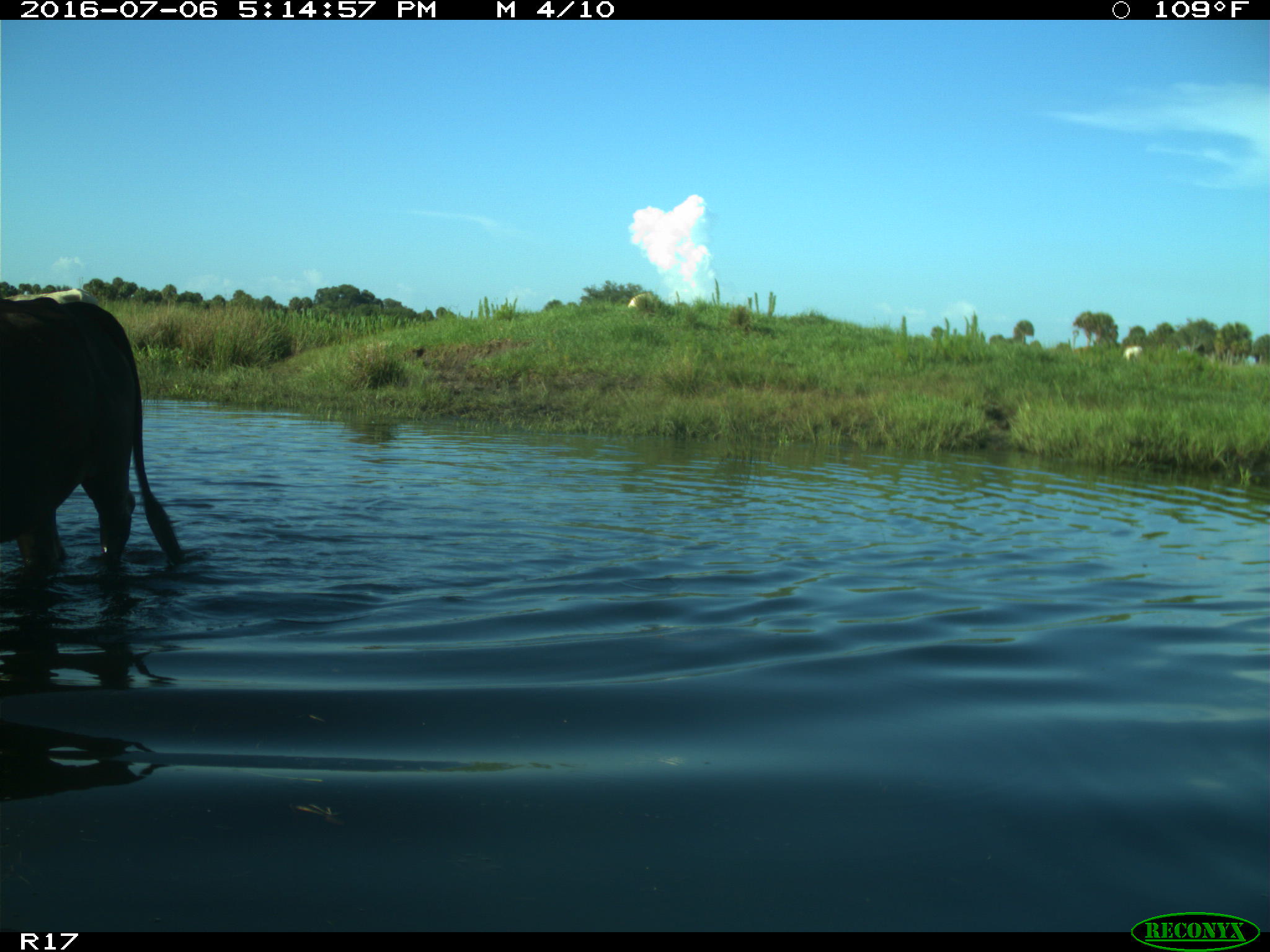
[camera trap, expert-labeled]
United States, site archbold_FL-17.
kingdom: Animalia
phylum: Chordata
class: Mammalia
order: Artiodactyla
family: Bovidae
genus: Bos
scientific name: Bos taurus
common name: domestic cow